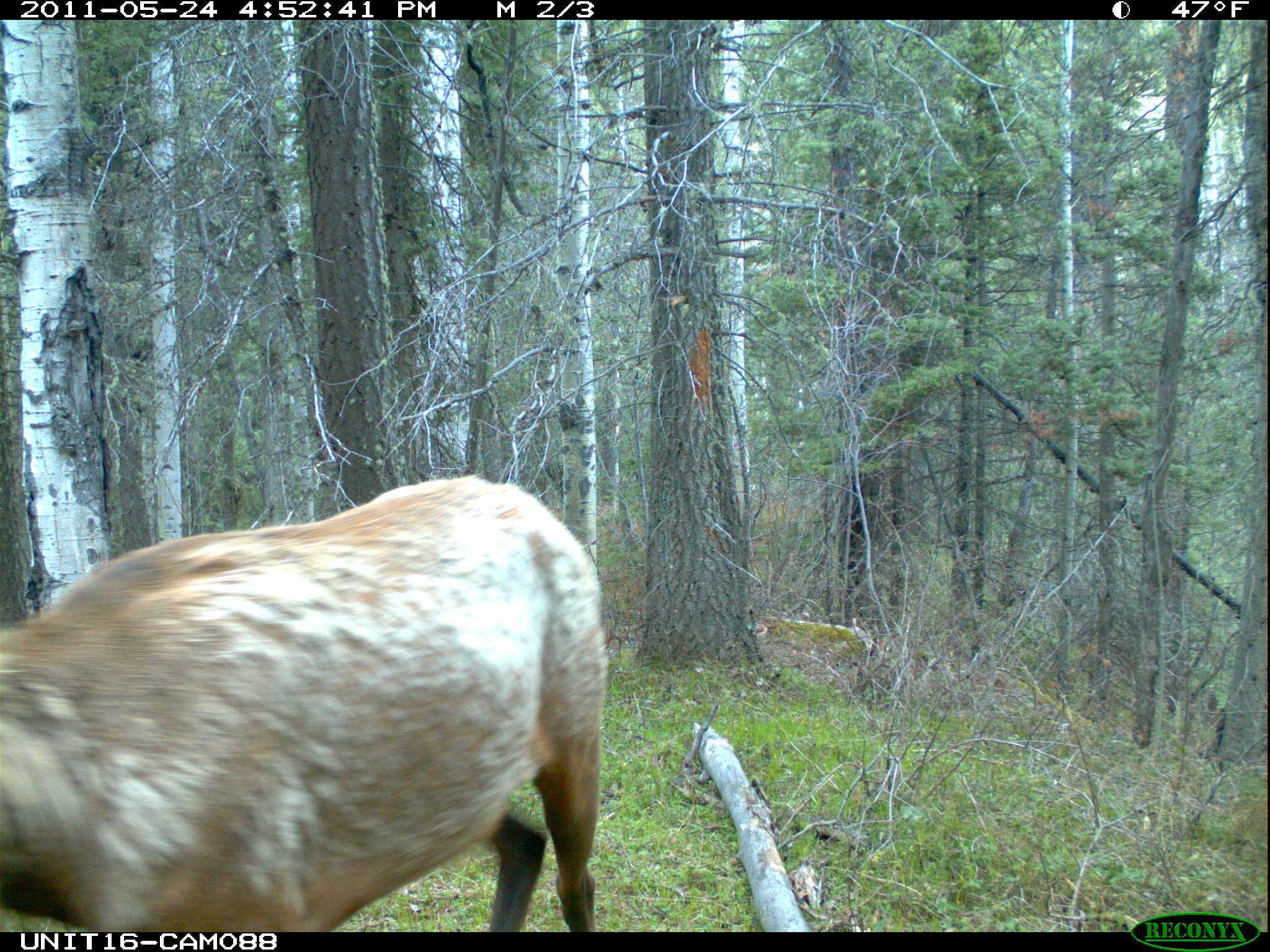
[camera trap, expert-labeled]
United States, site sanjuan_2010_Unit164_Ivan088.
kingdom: Animalia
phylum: Chordata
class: Mammalia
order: Artiodactyla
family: Cervidae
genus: Cervus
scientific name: Cervus elaphus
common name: red deer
Cervus elaphus (red deer).